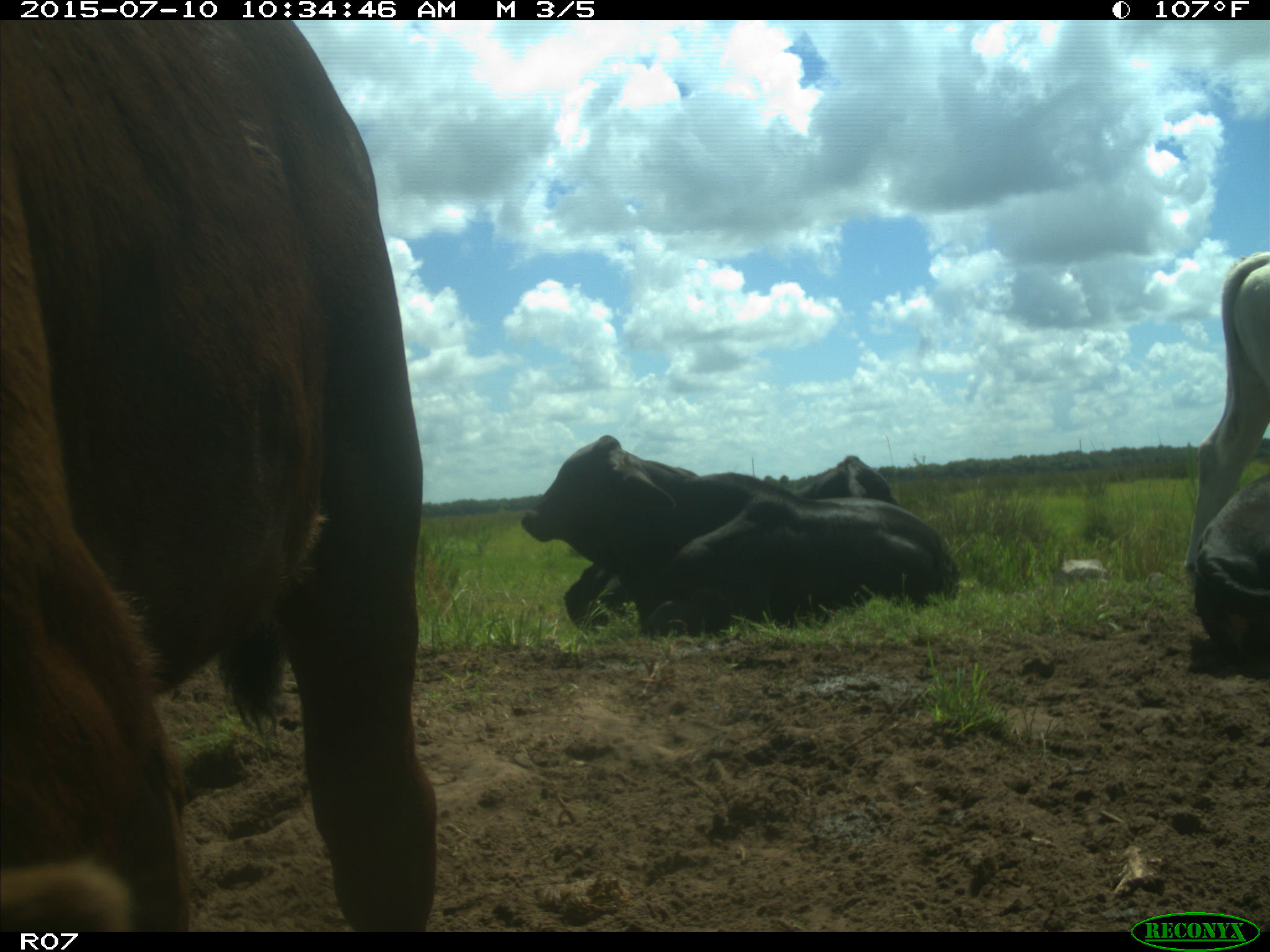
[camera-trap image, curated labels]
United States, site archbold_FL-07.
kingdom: Animalia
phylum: Chordata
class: Mammalia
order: Artiodactyla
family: Bovidae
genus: Bos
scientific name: Bos taurus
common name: domestic cow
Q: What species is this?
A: Bos taurus (domestic cow).